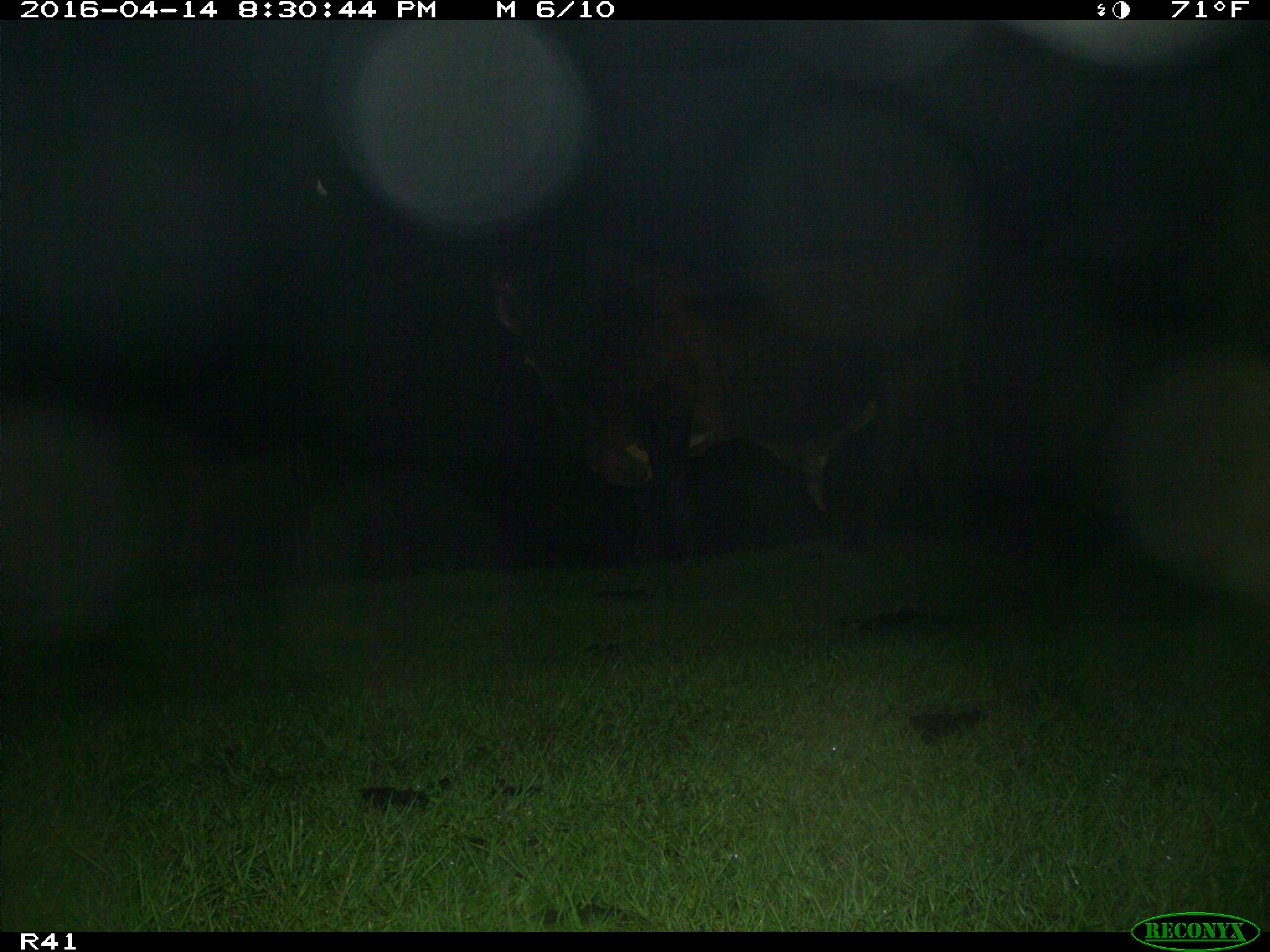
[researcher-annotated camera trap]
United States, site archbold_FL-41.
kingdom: Animalia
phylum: Chordata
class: Mammalia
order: Artiodactyla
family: Bovidae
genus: Bos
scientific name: Bos taurus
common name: domestic cow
Bos taurus (domestic cow).